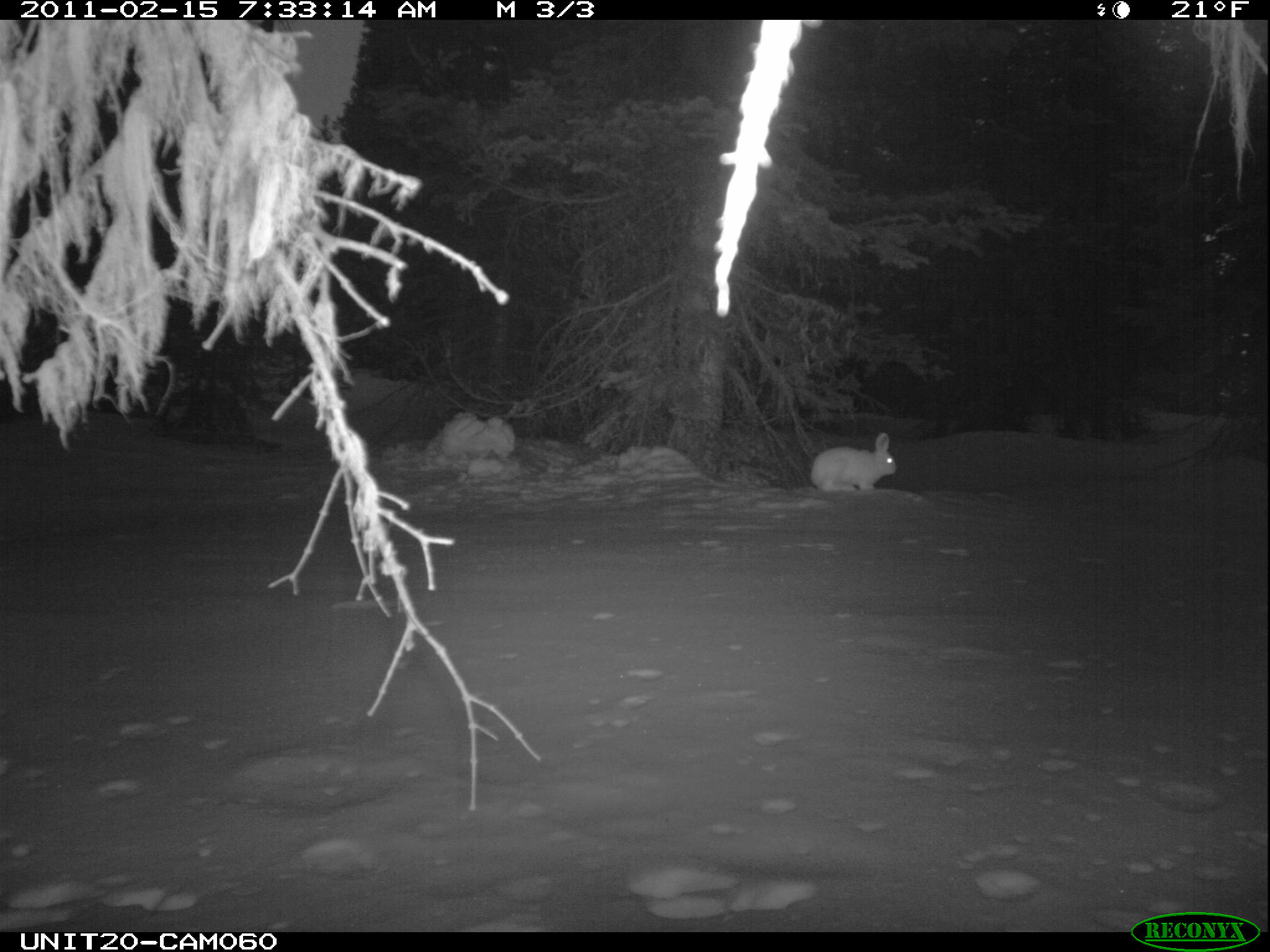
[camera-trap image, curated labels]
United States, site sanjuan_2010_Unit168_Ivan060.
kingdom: Animalia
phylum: Chordata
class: Mammalia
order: Lagomorpha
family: Leporidae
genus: Lepus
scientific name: Lepus americanus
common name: snowshoe hare